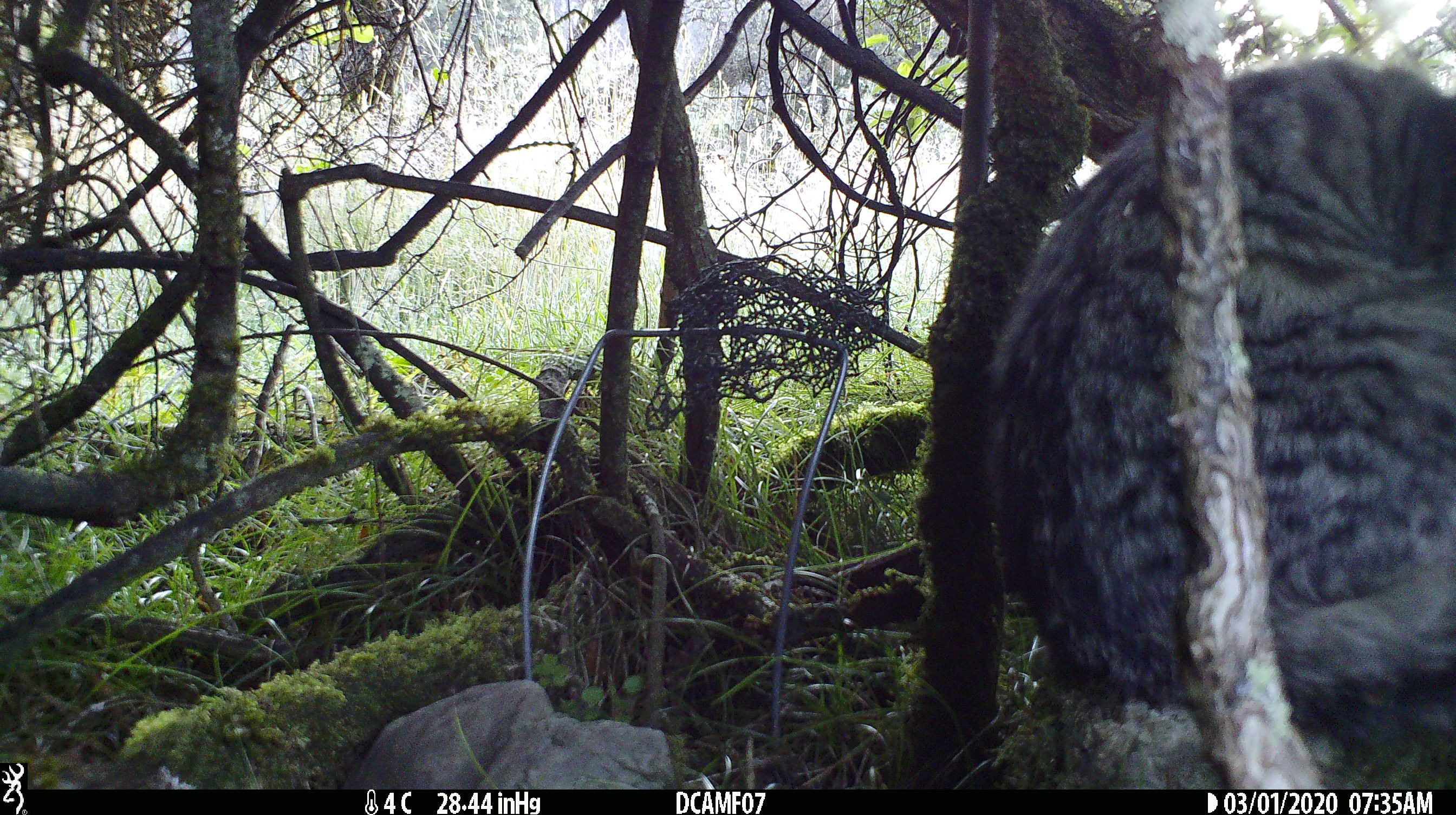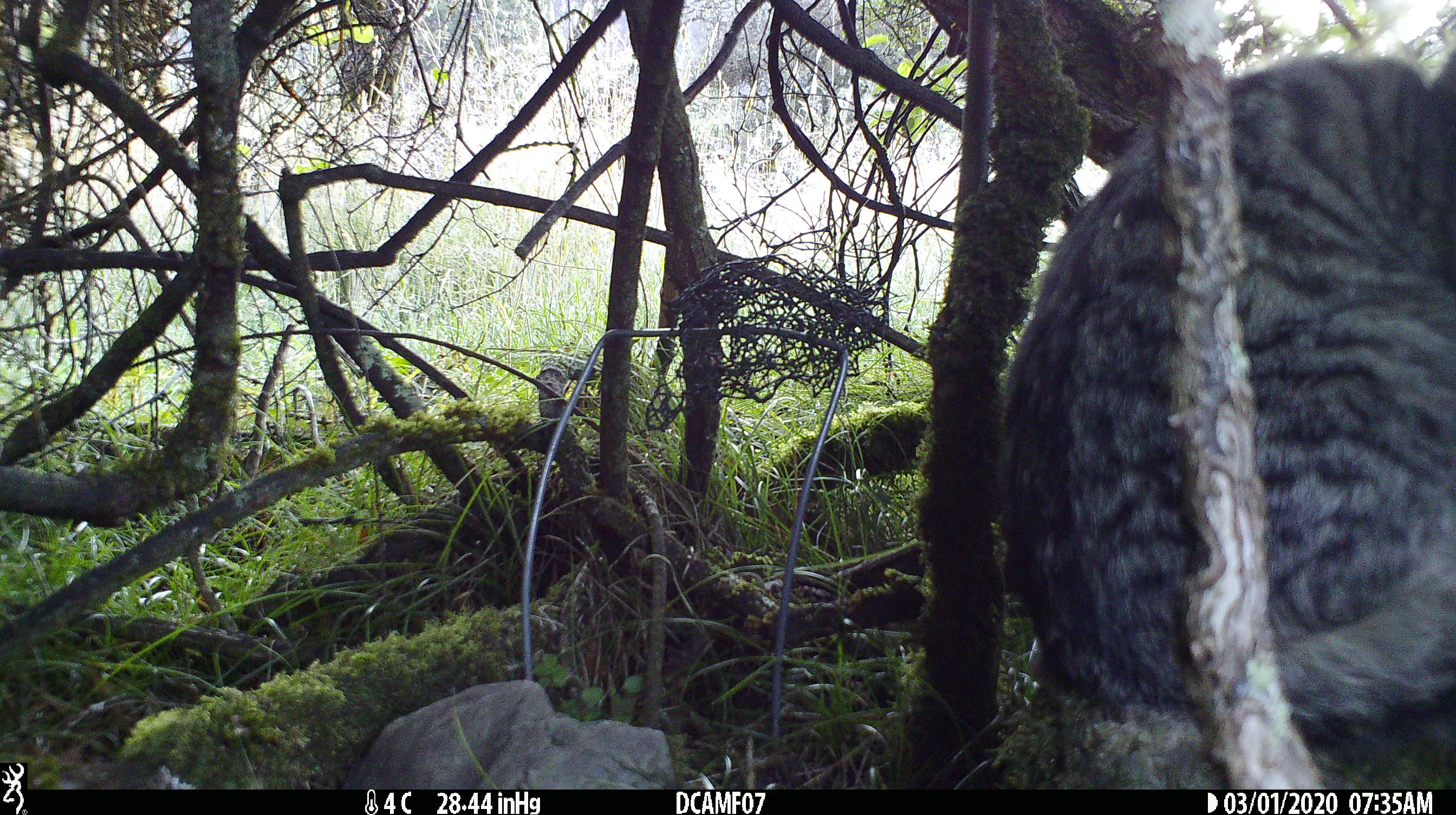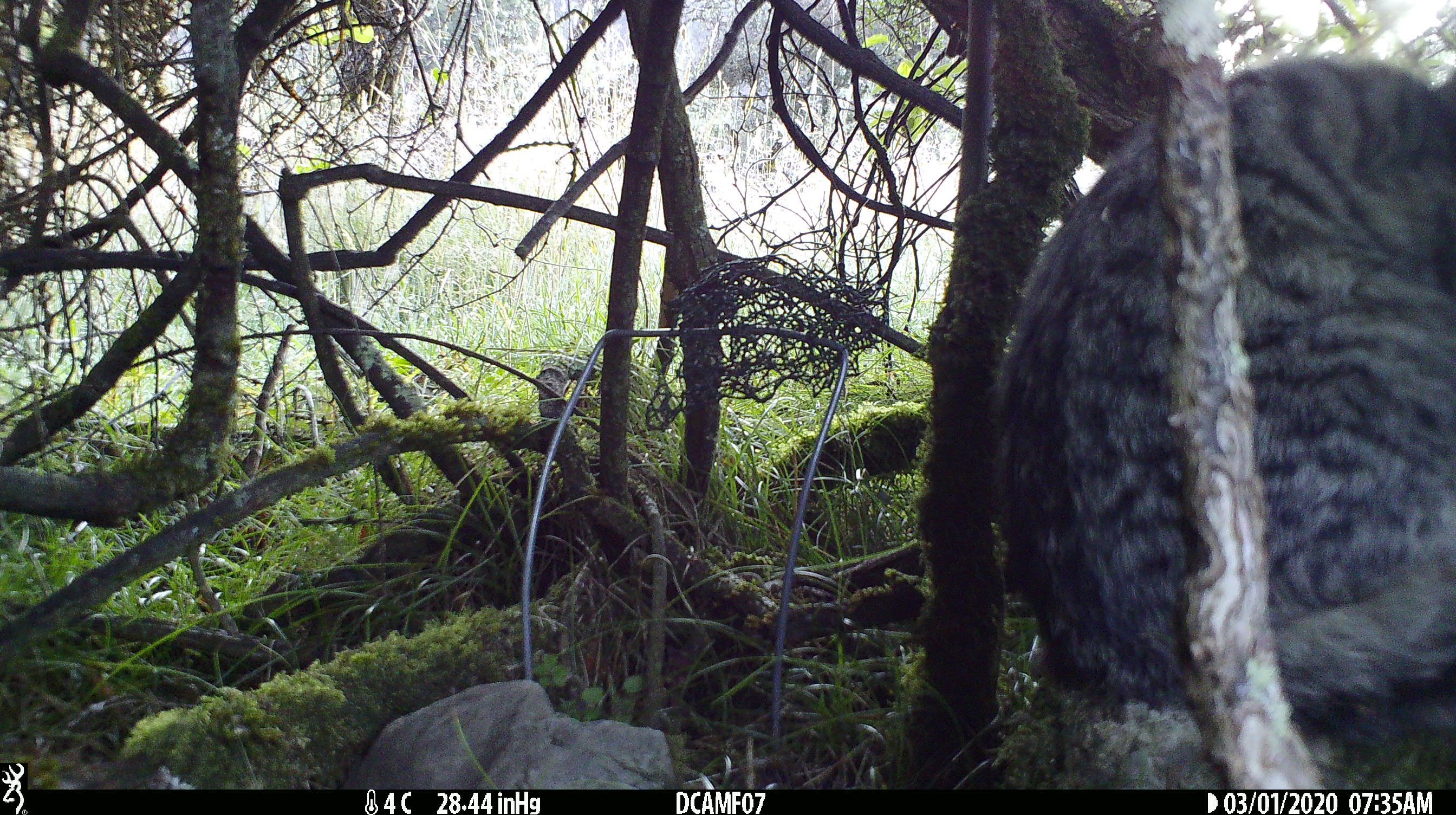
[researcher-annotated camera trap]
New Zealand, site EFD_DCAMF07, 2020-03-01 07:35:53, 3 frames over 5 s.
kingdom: Animalia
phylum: Chordata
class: Mammalia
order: Carnivora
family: Felidae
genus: Felis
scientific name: Felis catus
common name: domestic cat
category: cat